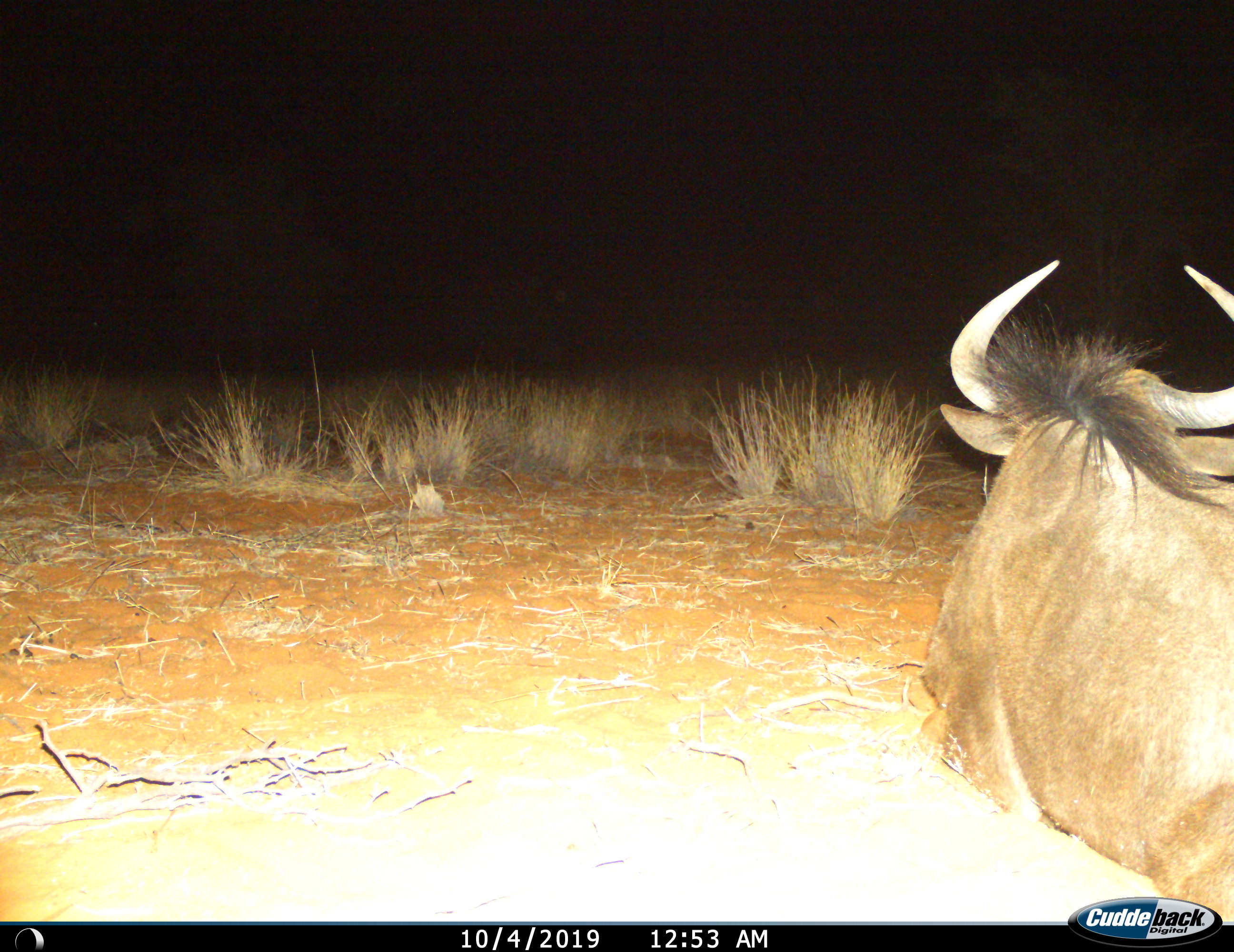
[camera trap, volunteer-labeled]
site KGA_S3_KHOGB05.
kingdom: Animalia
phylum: Chordata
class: Mammalia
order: Artiodactyla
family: Bovidae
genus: Connochaetes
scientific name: Connochaetes taurinus taurinus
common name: blue wildebeest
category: wildebeestblue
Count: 1.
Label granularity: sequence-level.